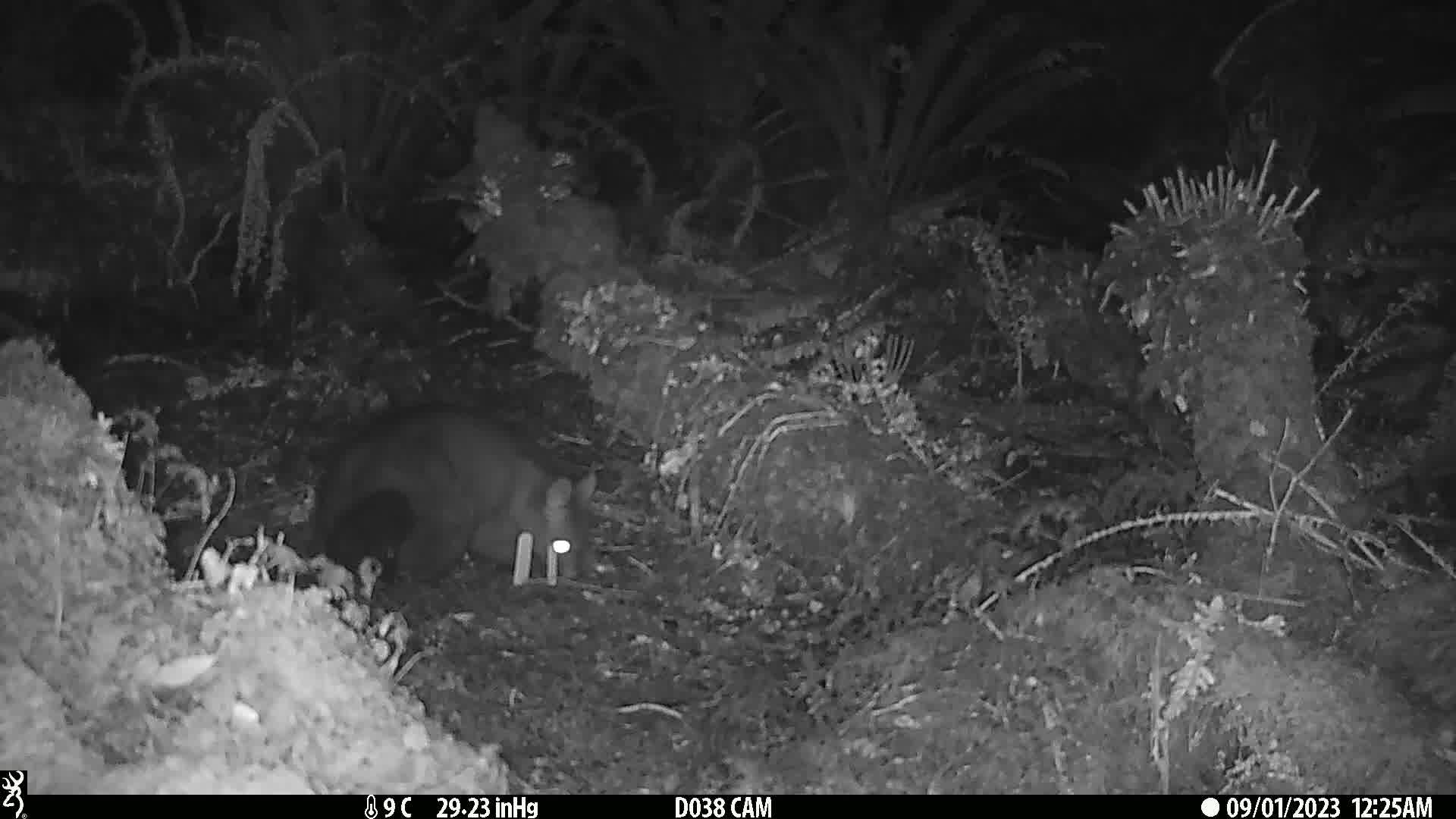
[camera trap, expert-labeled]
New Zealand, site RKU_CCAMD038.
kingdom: Animalia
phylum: Chordata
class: Mammalia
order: Diprotodontia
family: Phalangeridae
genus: Trichosurus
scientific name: Trichosurus vulpecula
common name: common brushtail possum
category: possum